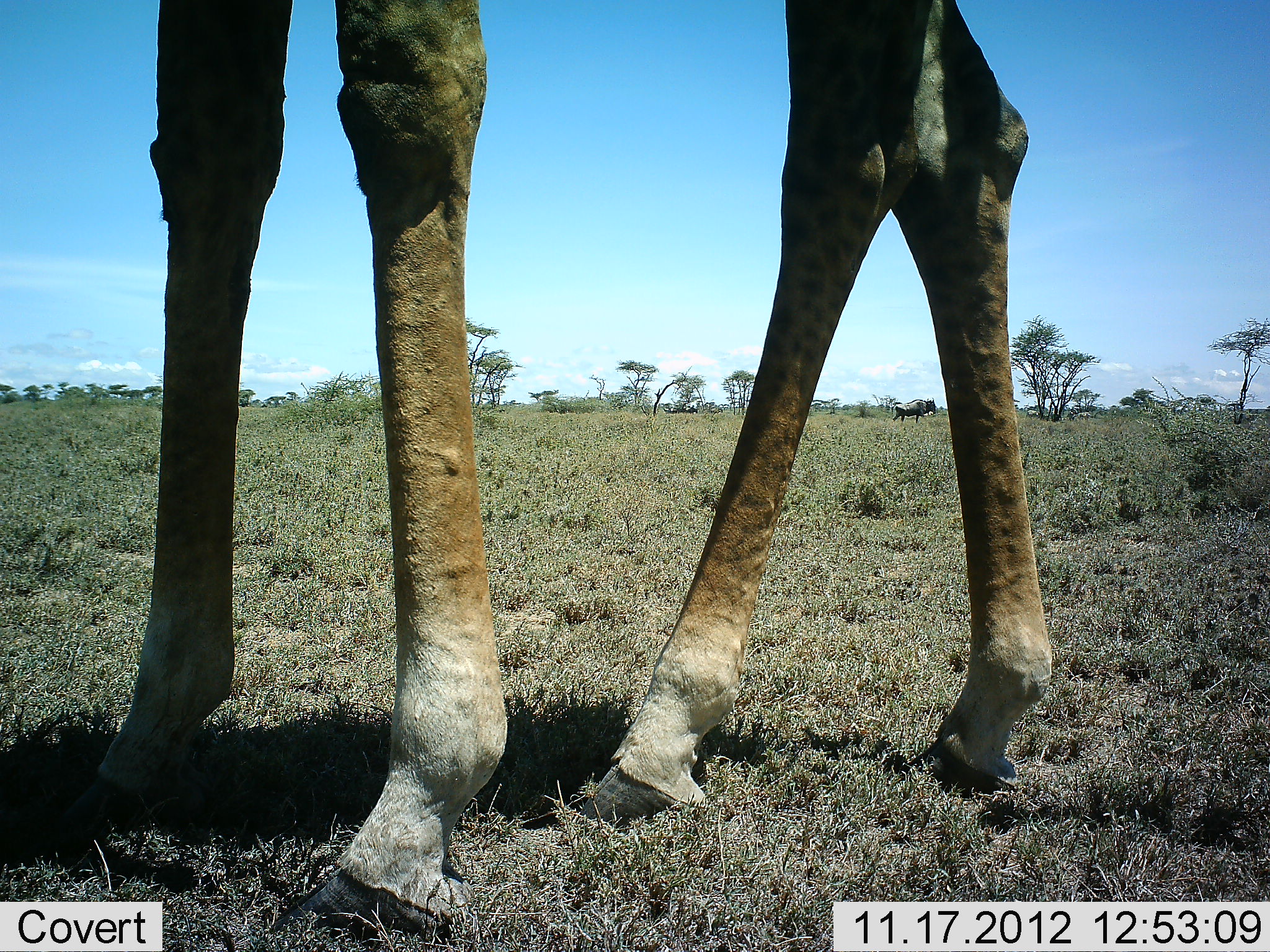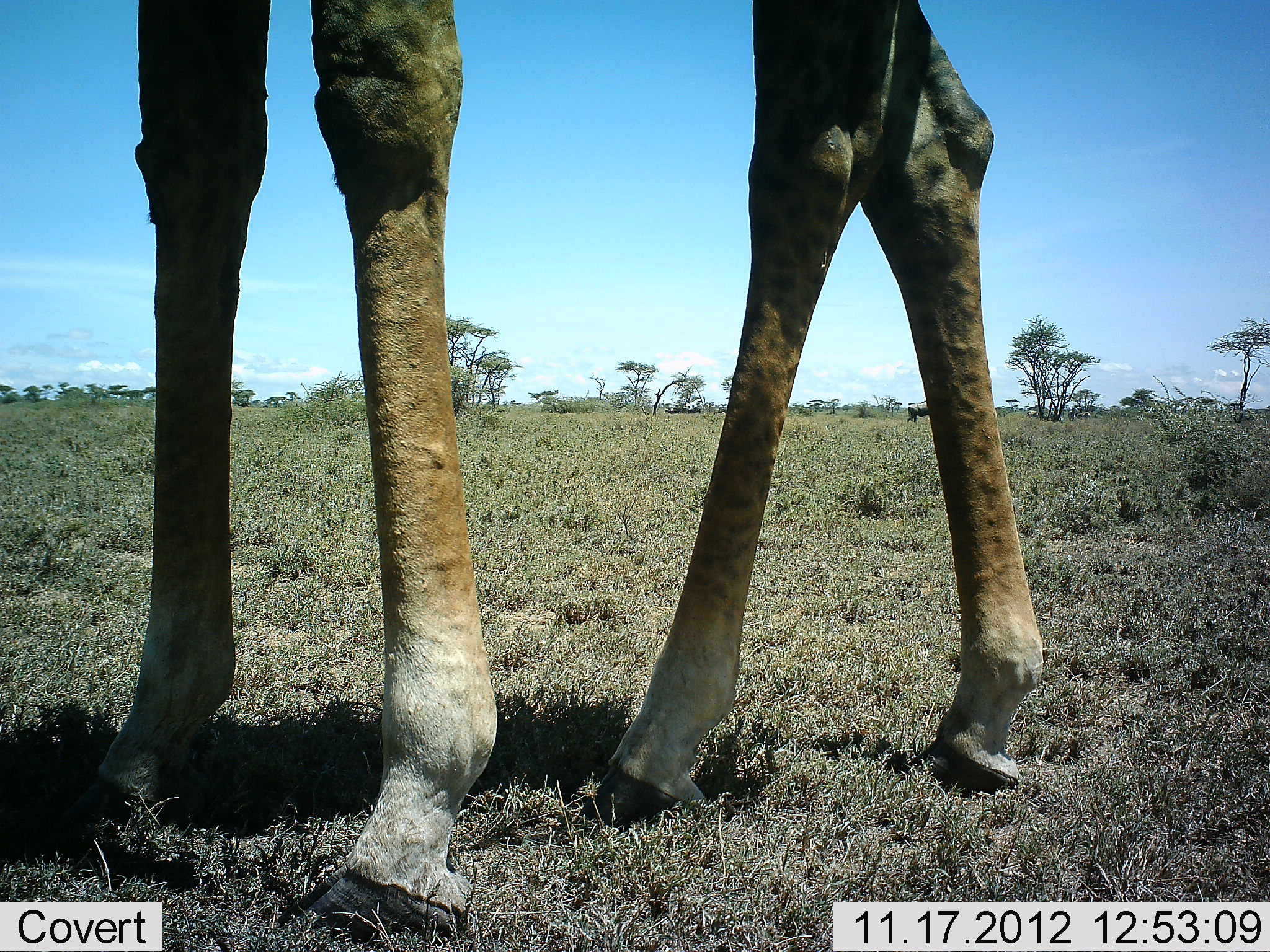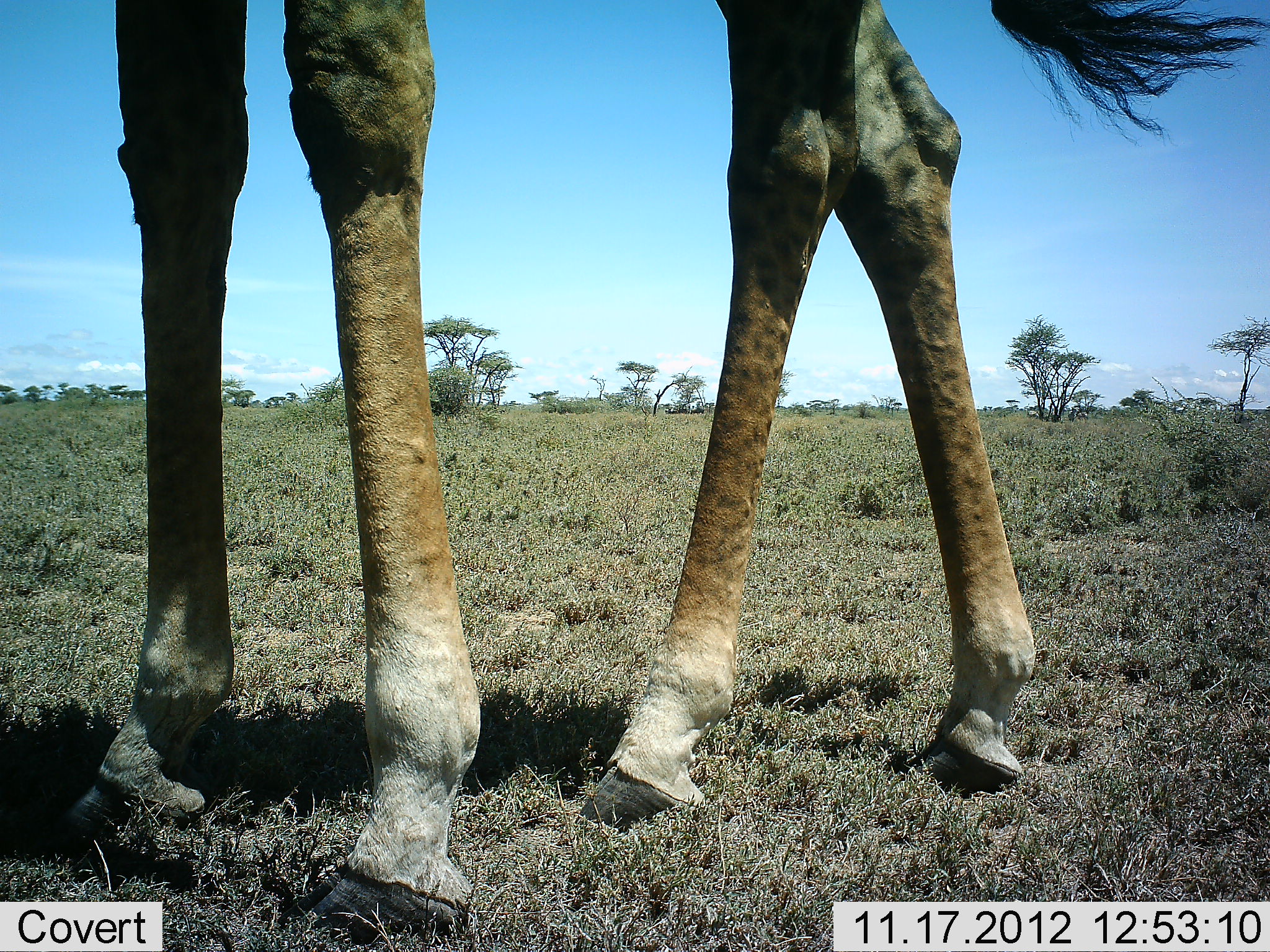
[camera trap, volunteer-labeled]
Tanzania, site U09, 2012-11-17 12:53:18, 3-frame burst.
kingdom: Animalia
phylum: Chordata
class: Mammalia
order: Artiodactyla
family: Giraffidae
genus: Giraffa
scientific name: Giraffa camelopardalis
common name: giraffe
Giraffe (Giraffa camelopardalis), count 1. Behavior (volunteer vote fractions): standing 100%, resting 0%, moving 0%, interacting 0%. Young present (vote fraction): 0%. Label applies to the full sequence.